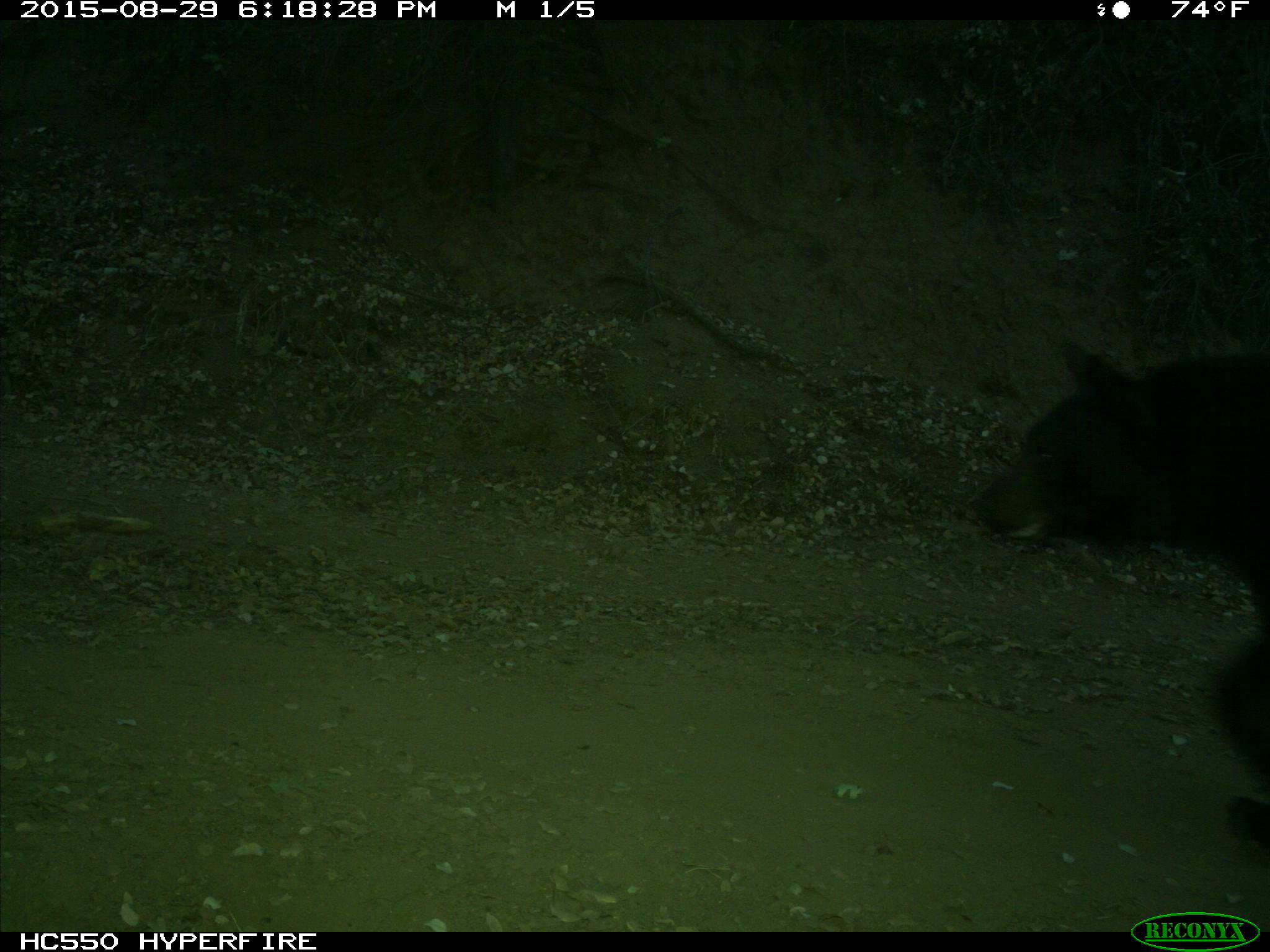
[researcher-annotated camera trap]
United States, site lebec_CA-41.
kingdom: Animalia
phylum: Chordata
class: Mammalia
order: Carnivora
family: Ursidae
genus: Ursus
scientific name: Ursus americanus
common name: american black bear